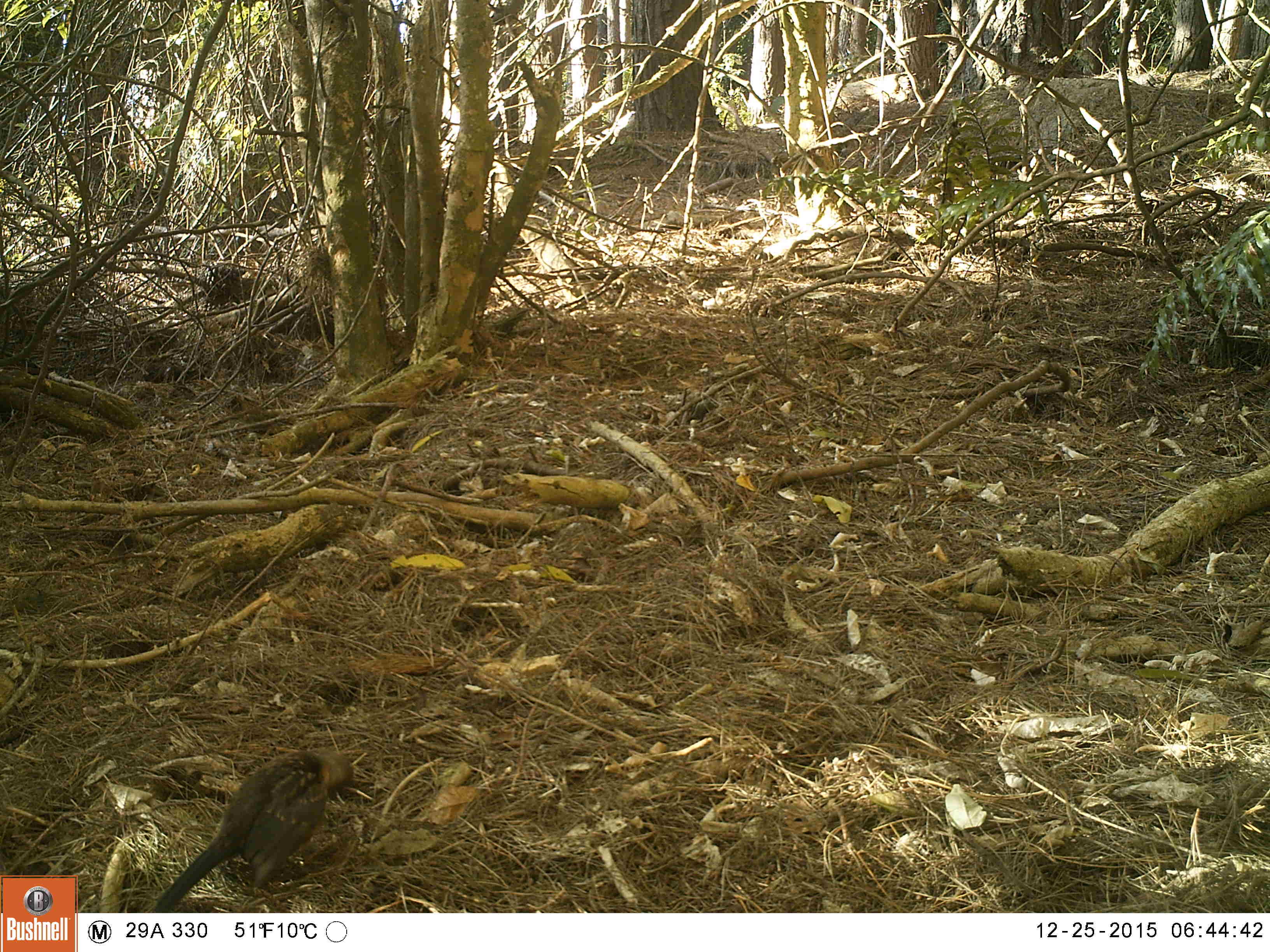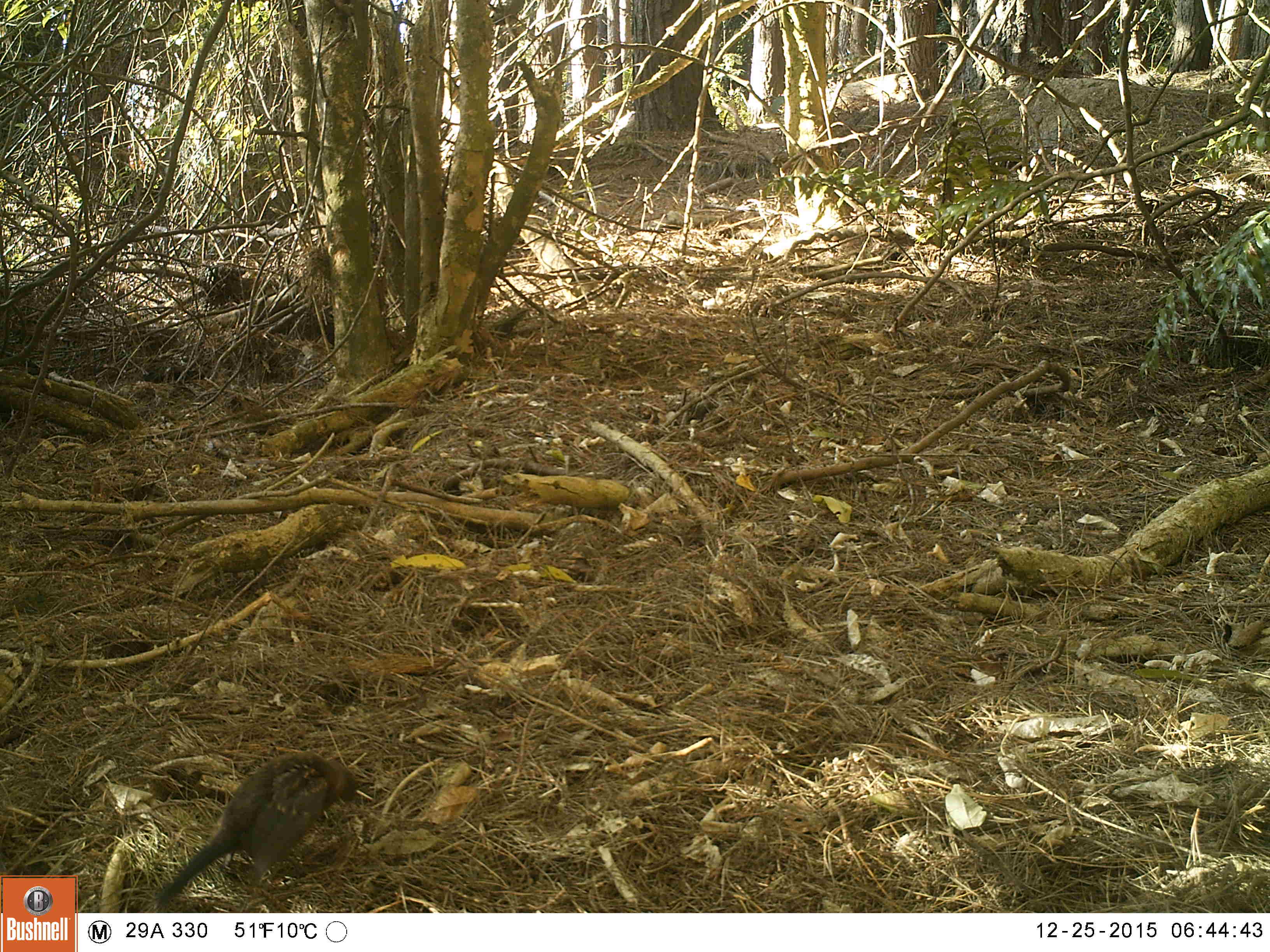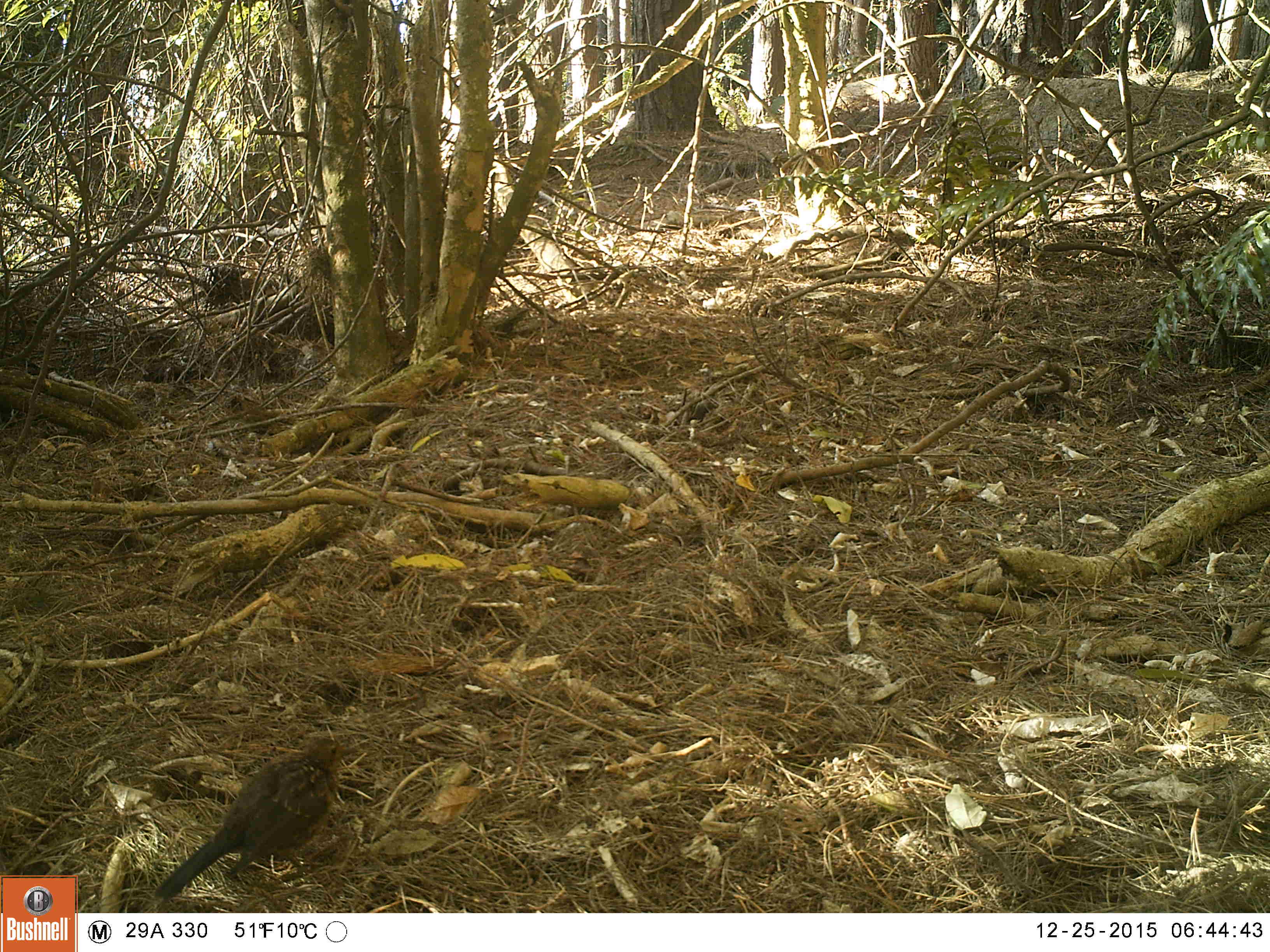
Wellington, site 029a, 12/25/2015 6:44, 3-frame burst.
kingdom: Animalia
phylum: Chordata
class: Aves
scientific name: Aves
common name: bird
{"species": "bird (Aves)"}